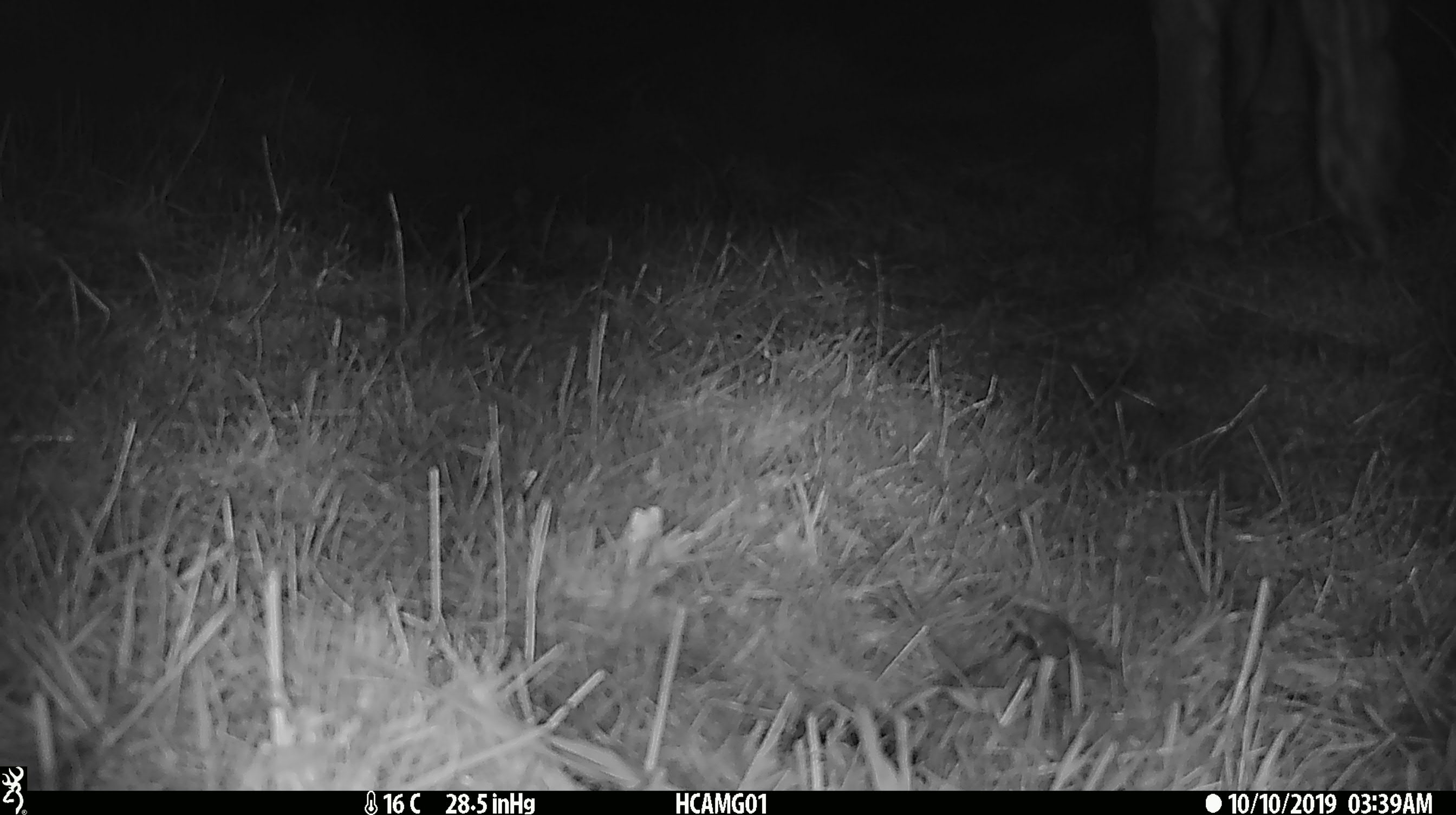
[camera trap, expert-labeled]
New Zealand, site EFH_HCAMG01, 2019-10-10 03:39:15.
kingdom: Animalia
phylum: Chordata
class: Mammalia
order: Artiodactyla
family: Bovidae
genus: Bos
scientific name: Bos taurus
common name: domestic cow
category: cow